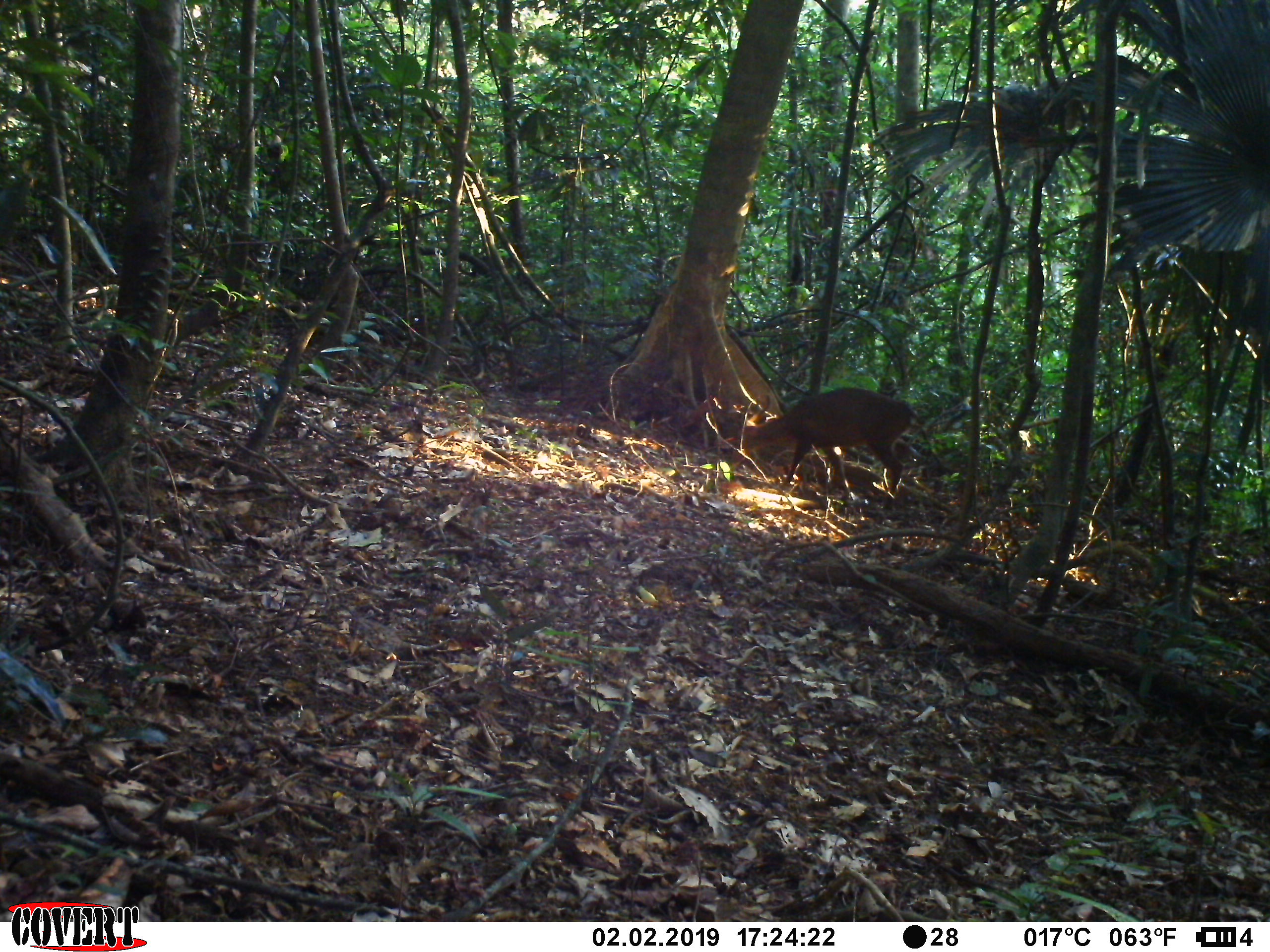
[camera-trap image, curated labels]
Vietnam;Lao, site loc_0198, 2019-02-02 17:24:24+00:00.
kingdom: Animalia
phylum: Chordata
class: Mammalia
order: Artiodactyla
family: Cervidae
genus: Muntiacus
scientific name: Muntiacus vuquangensis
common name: large-antlered muntjac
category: large antlered muntjac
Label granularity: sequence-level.